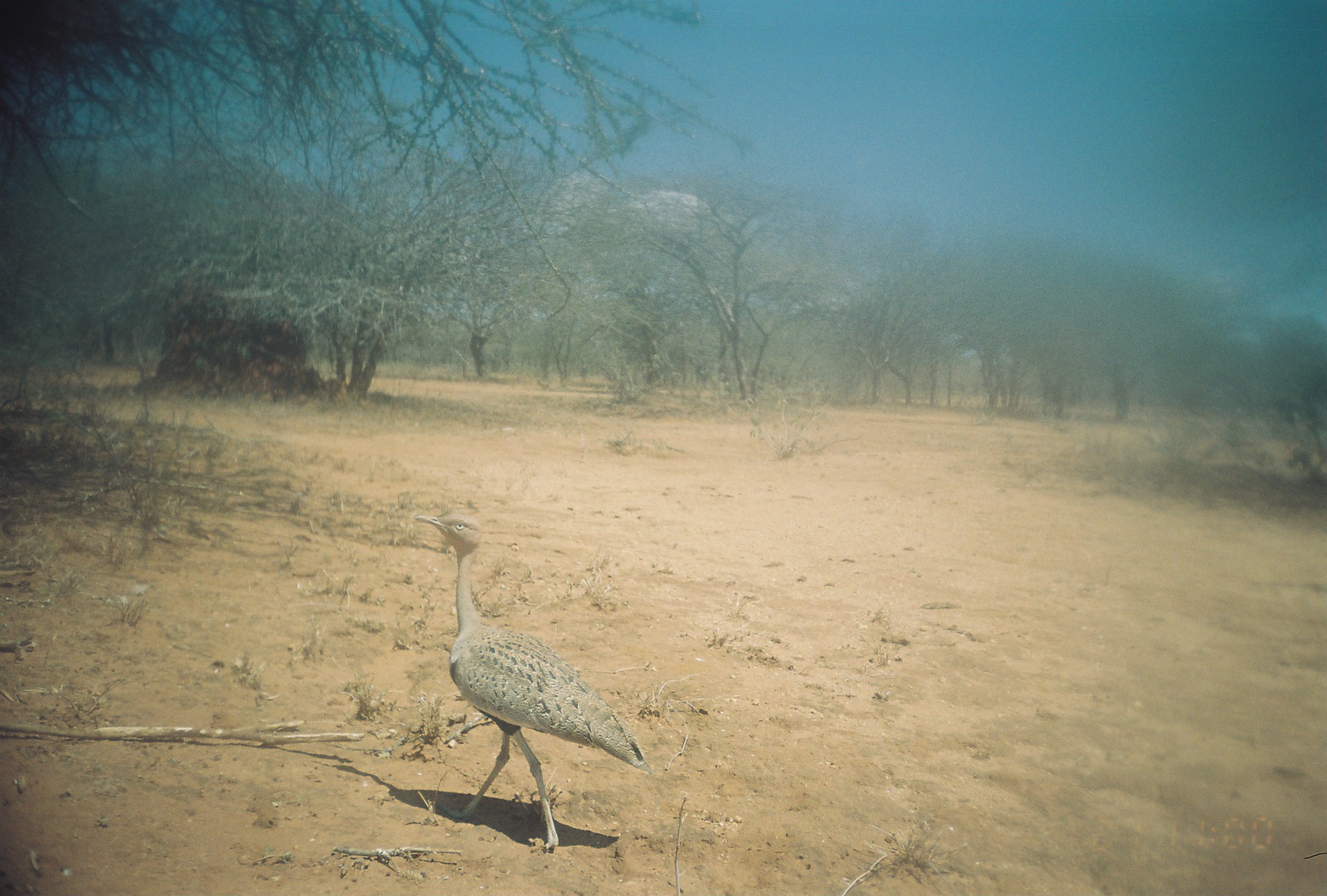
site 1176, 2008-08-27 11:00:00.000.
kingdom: Animalia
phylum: Chordata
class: Aves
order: Otidiformes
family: Otididae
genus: Lissotis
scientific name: Lissotis melanogaster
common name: black-bellied bustard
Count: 1.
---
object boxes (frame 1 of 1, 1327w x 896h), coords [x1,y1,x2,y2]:
lissotis melanogaster: [413,513,652,853]